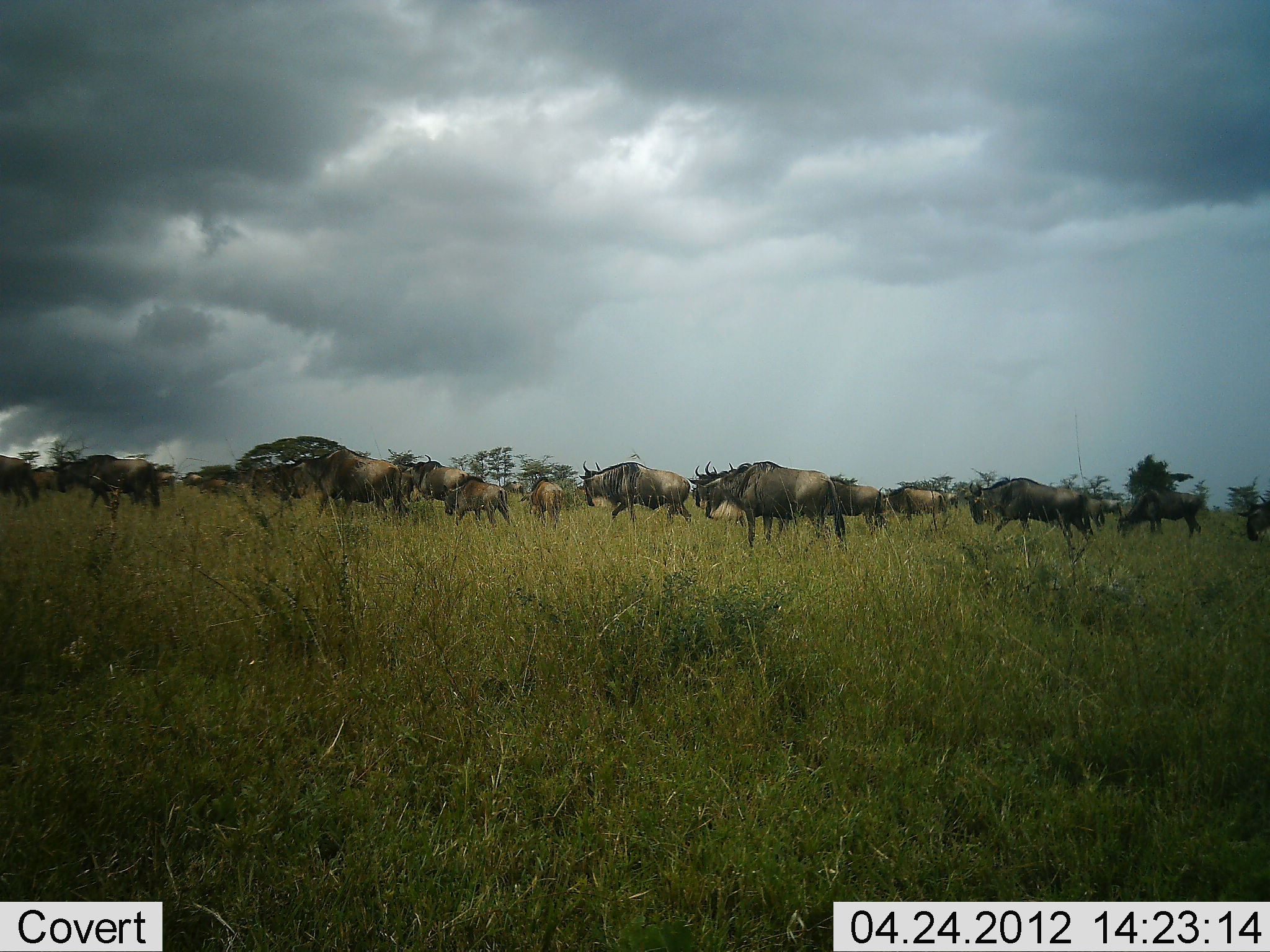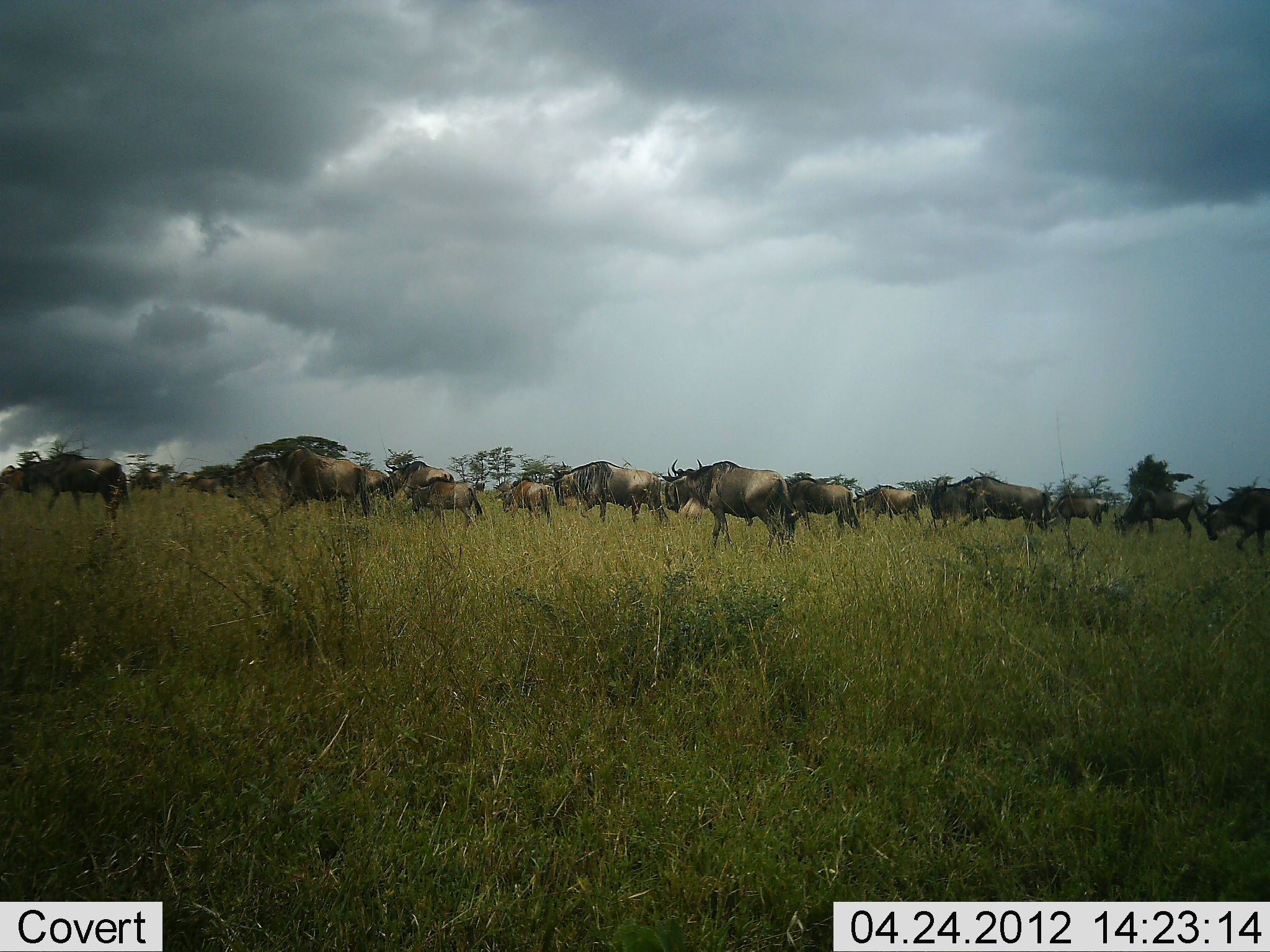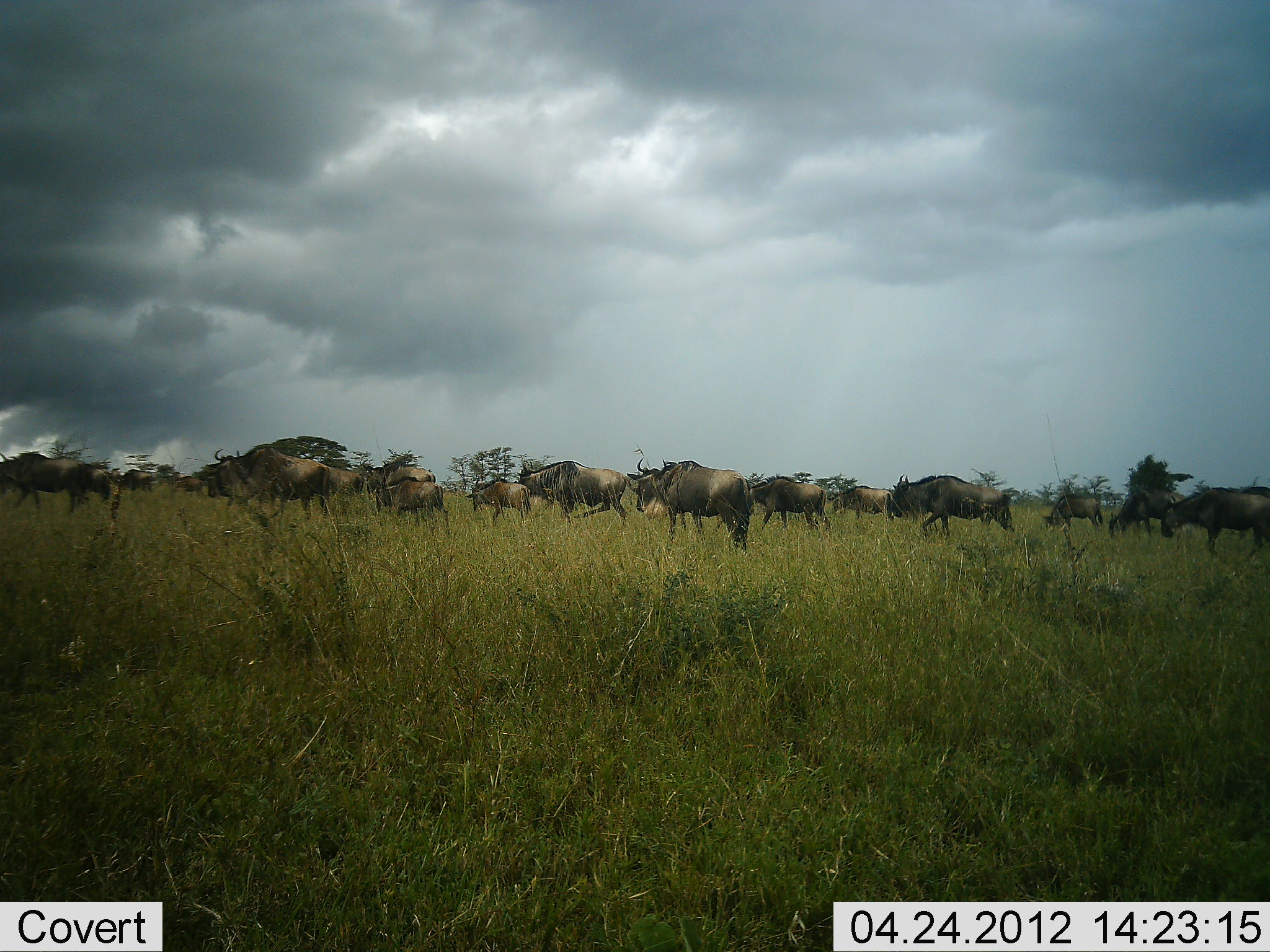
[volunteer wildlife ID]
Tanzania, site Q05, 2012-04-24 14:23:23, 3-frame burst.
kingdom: Animalia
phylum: Chordata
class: Mammalia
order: Artiodactyla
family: Bovidae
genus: Connochaetes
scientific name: Connochaetes taurinus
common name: blue wildebeest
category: wildebeest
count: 11-50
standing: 5%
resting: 0%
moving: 100%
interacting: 0%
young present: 29%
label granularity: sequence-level